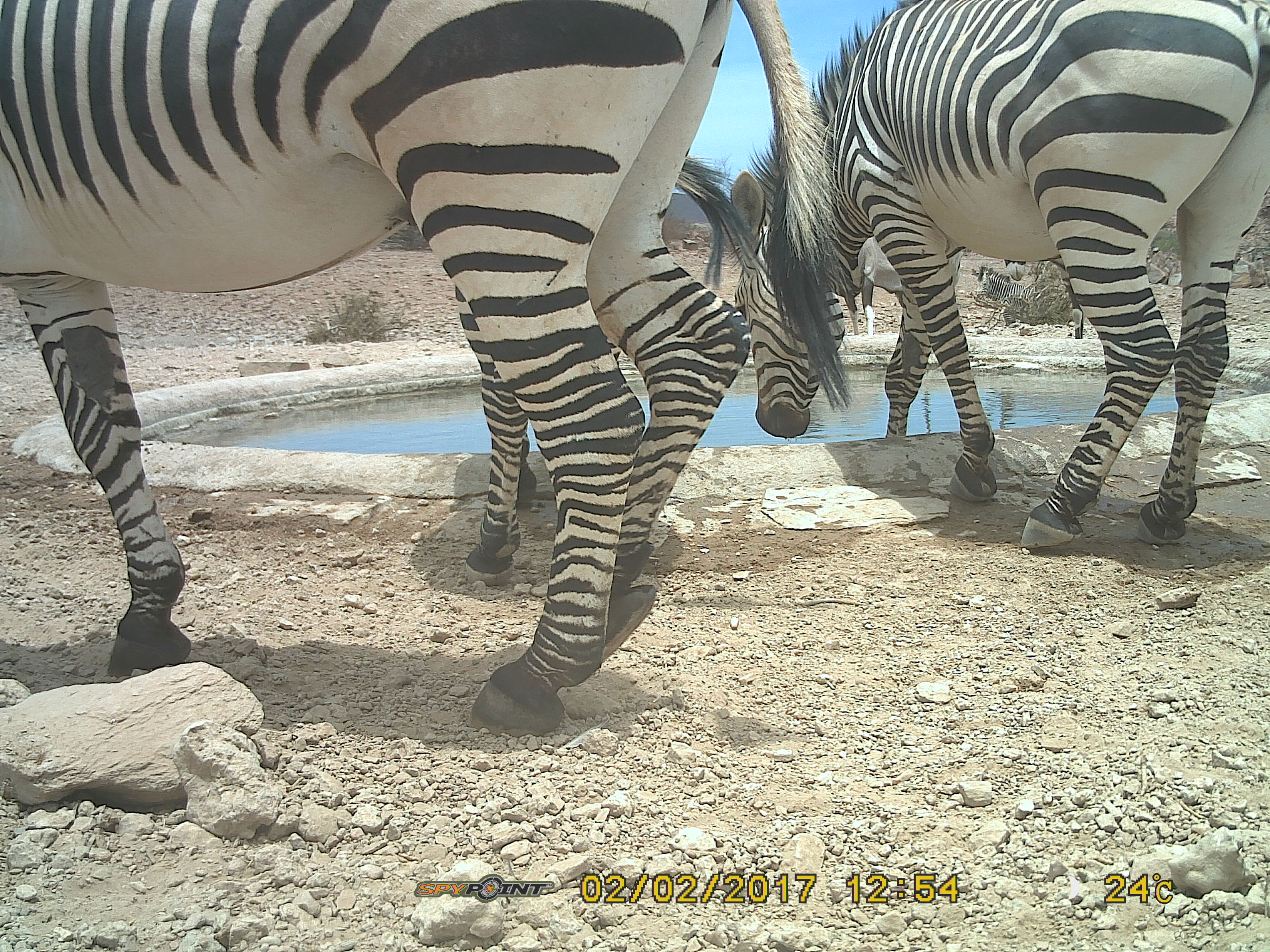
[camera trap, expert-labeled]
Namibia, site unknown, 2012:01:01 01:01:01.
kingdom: Animalia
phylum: Chordata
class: Mammalia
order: Perissodactyla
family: Equidae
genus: Equus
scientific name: Equus zebra hartmannae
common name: hartmann's mountain zebra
Equus zebra hartmannae (hartmann's mountain zebra).